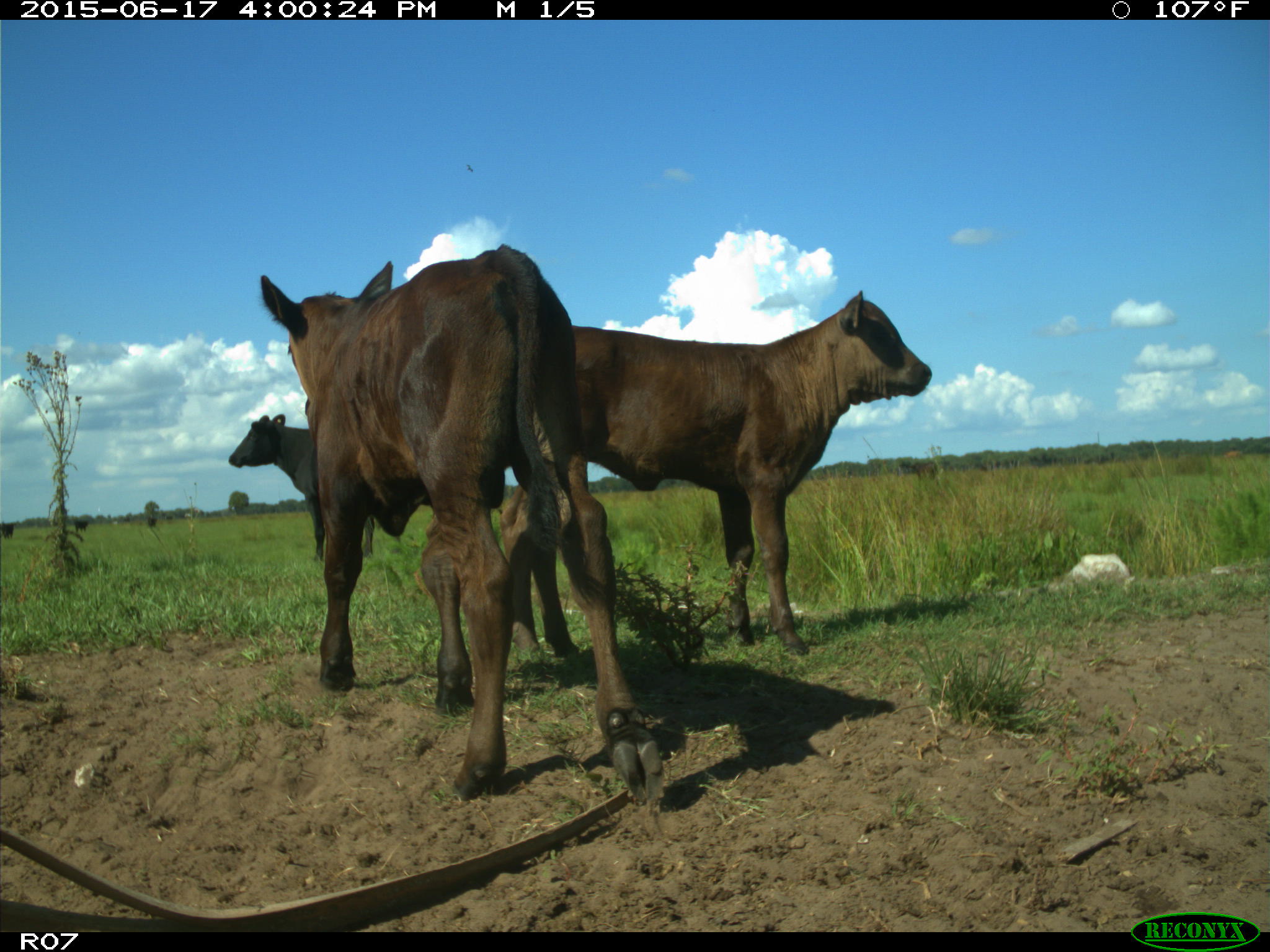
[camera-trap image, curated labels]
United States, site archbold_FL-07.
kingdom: Animalia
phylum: Chordata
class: Mammalia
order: Artiodactyla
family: Bovidae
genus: Bos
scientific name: Bos taurus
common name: domestic cow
Bos taurus (domestic cow).